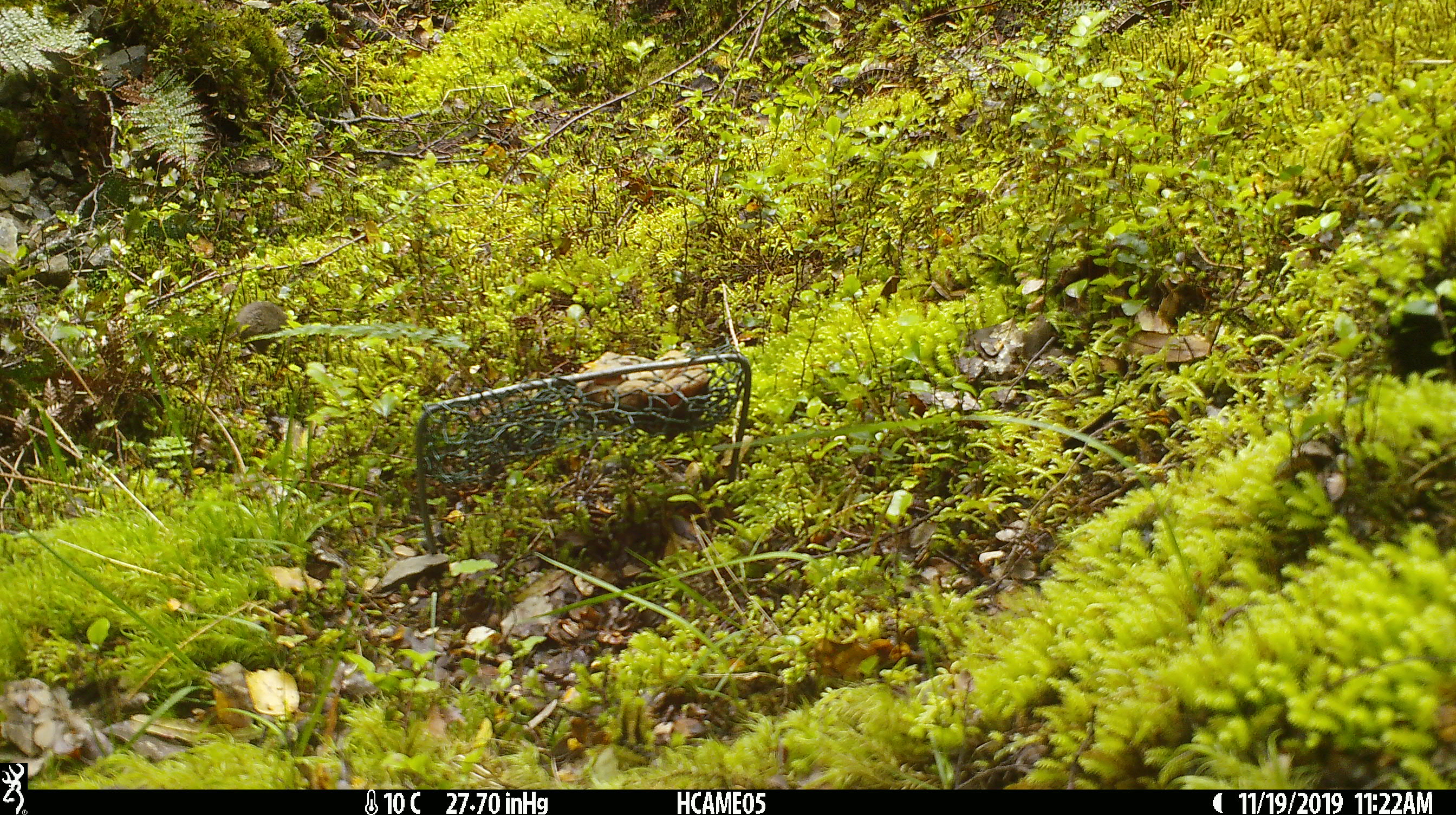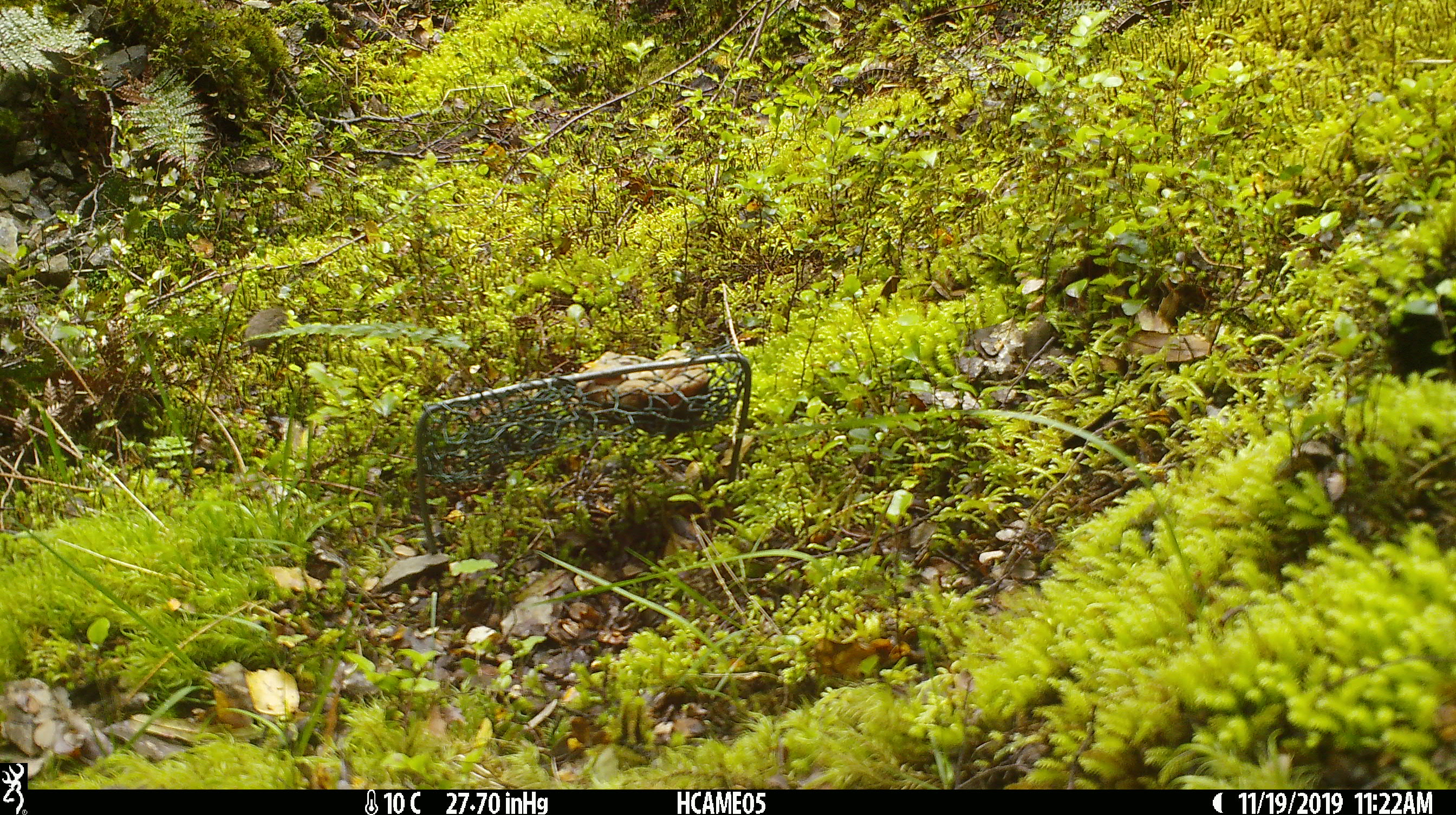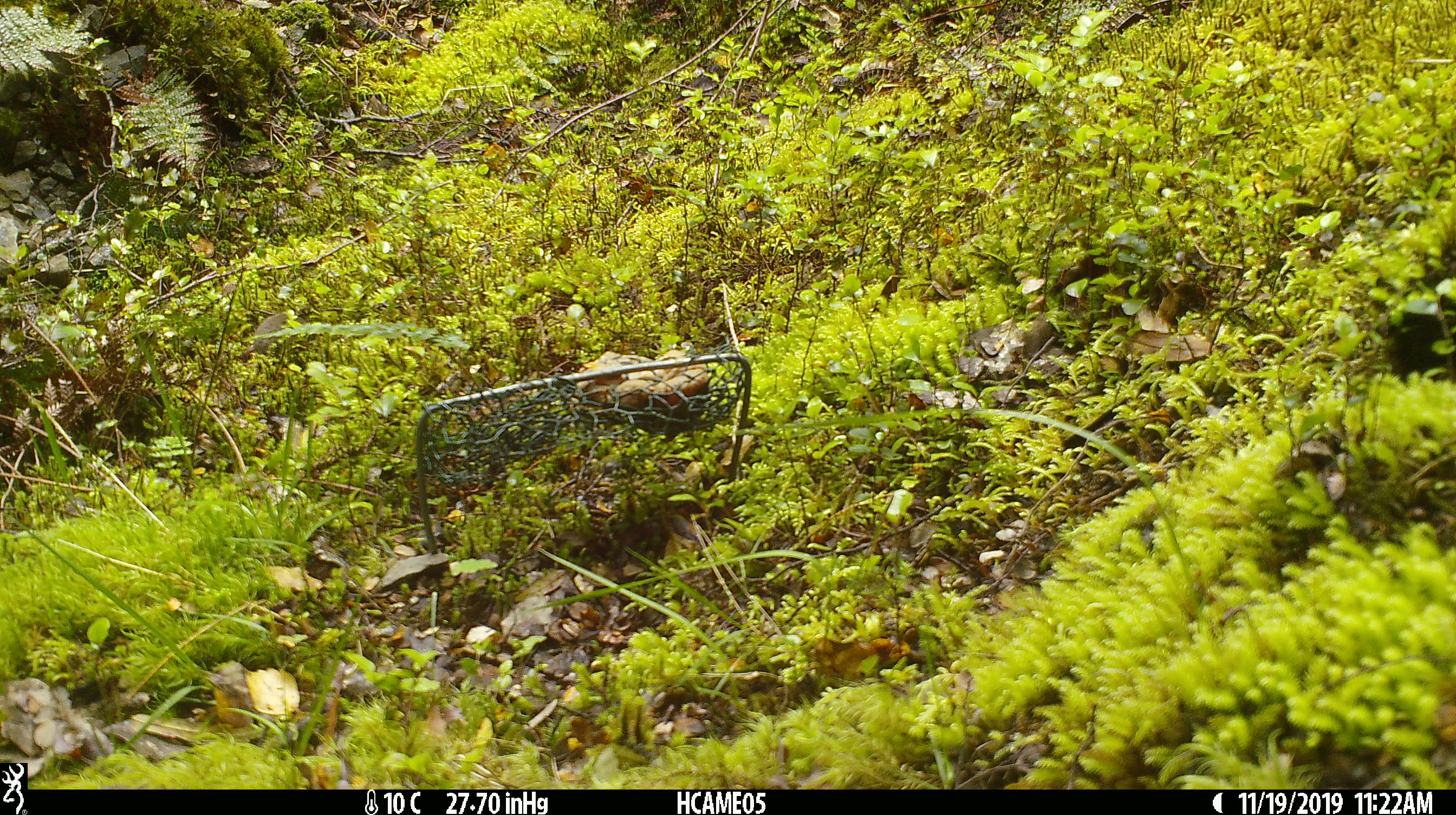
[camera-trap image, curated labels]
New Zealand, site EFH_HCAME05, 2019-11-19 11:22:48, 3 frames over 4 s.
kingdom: Animalia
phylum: Chordata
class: Mammalia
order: Rodentia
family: Muridae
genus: Mus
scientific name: Mus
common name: mouse